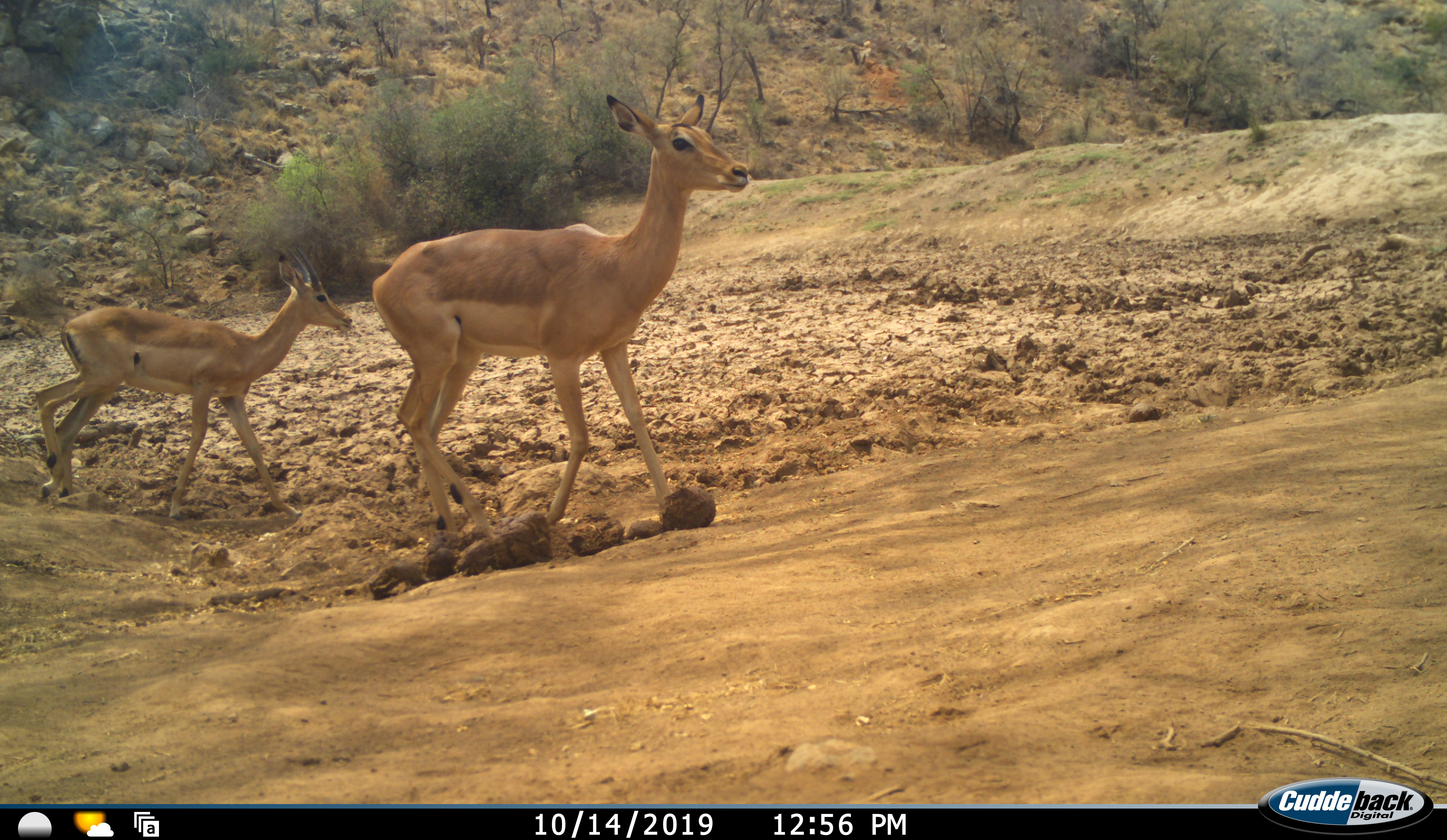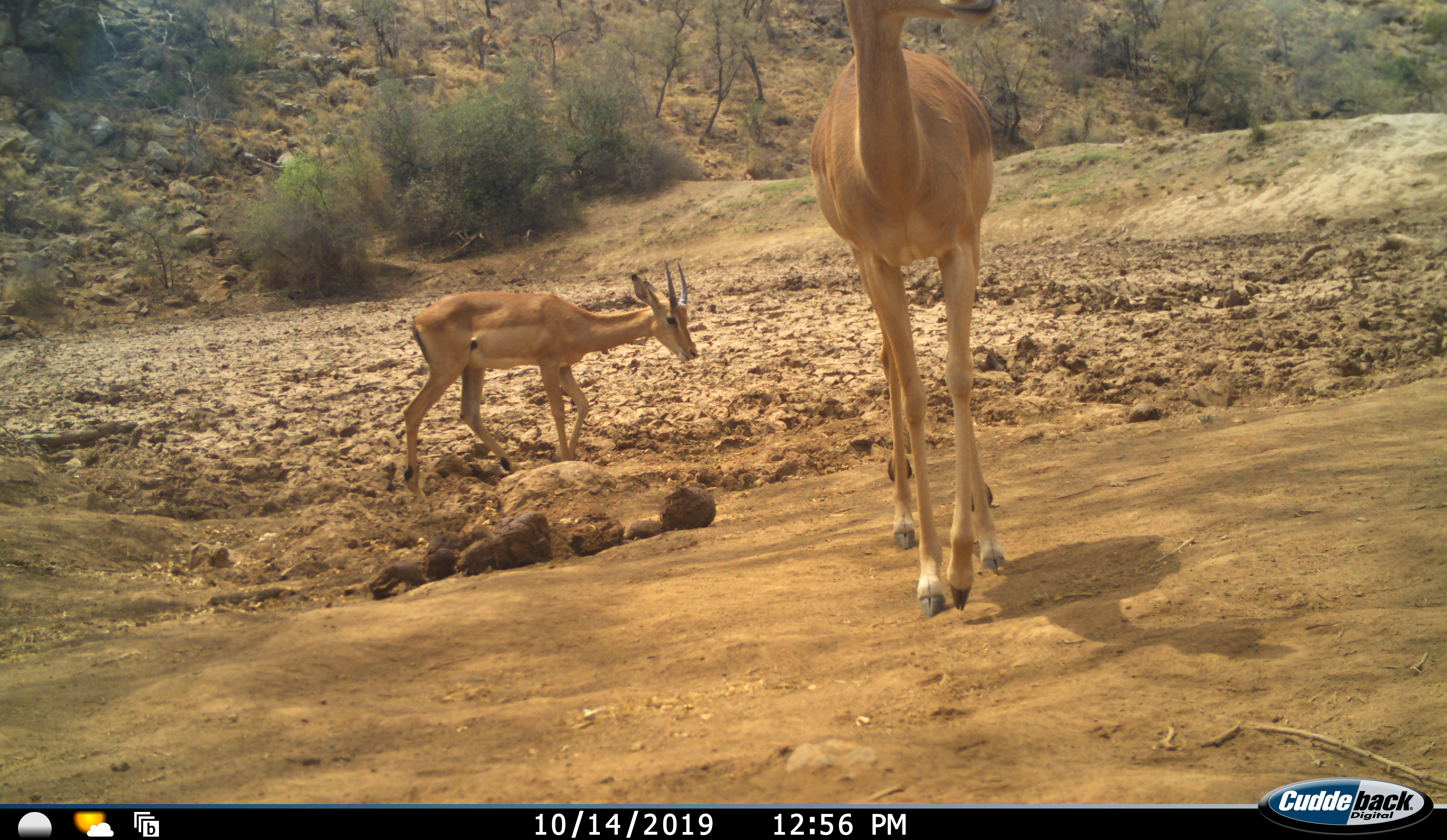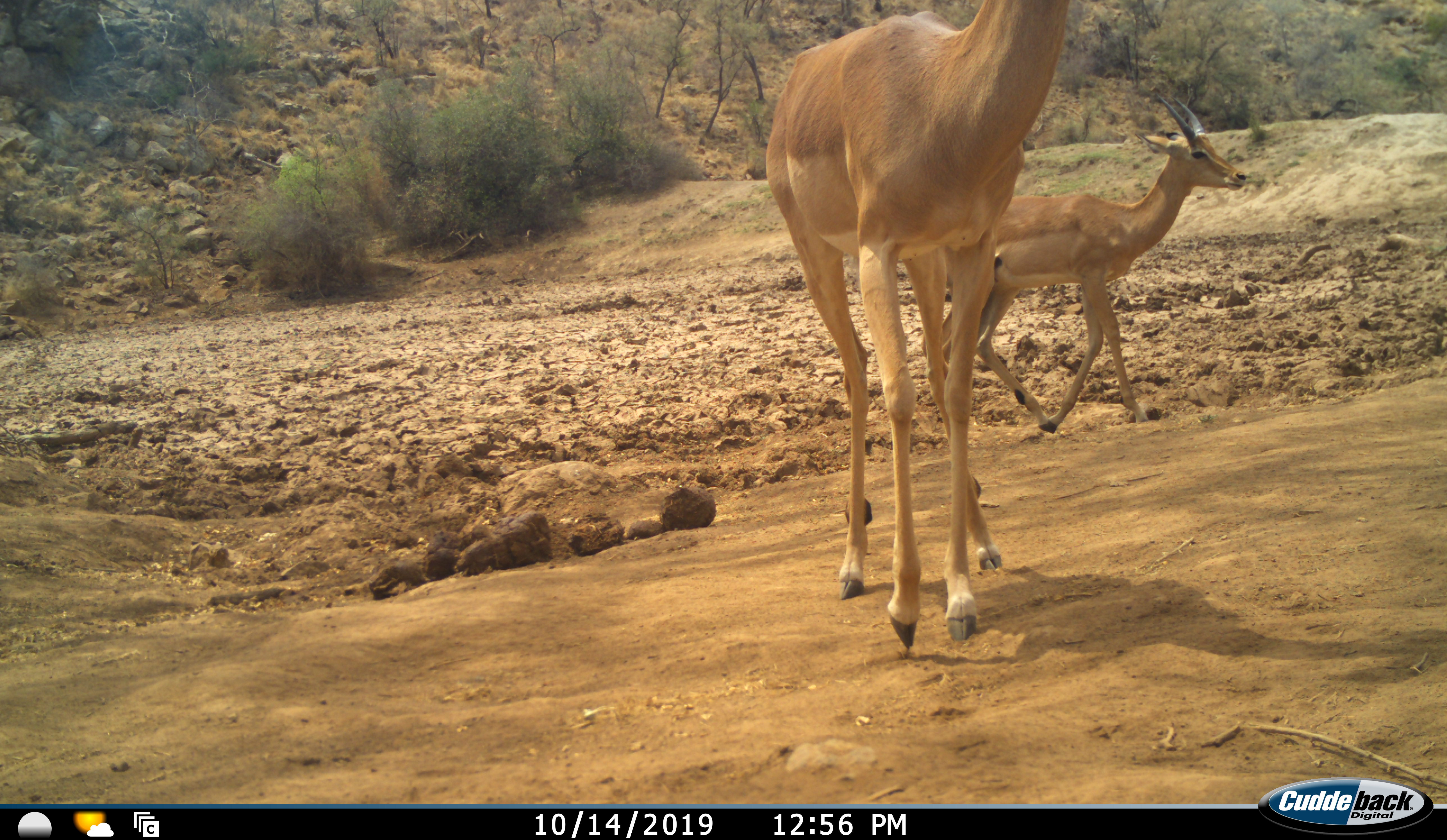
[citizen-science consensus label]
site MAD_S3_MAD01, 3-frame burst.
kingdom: Animalia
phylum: Chordata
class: Mammalia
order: Artiodactyla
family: Bovidae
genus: Aepyceros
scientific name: Aepyceros melampus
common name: impala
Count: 2.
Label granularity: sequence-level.